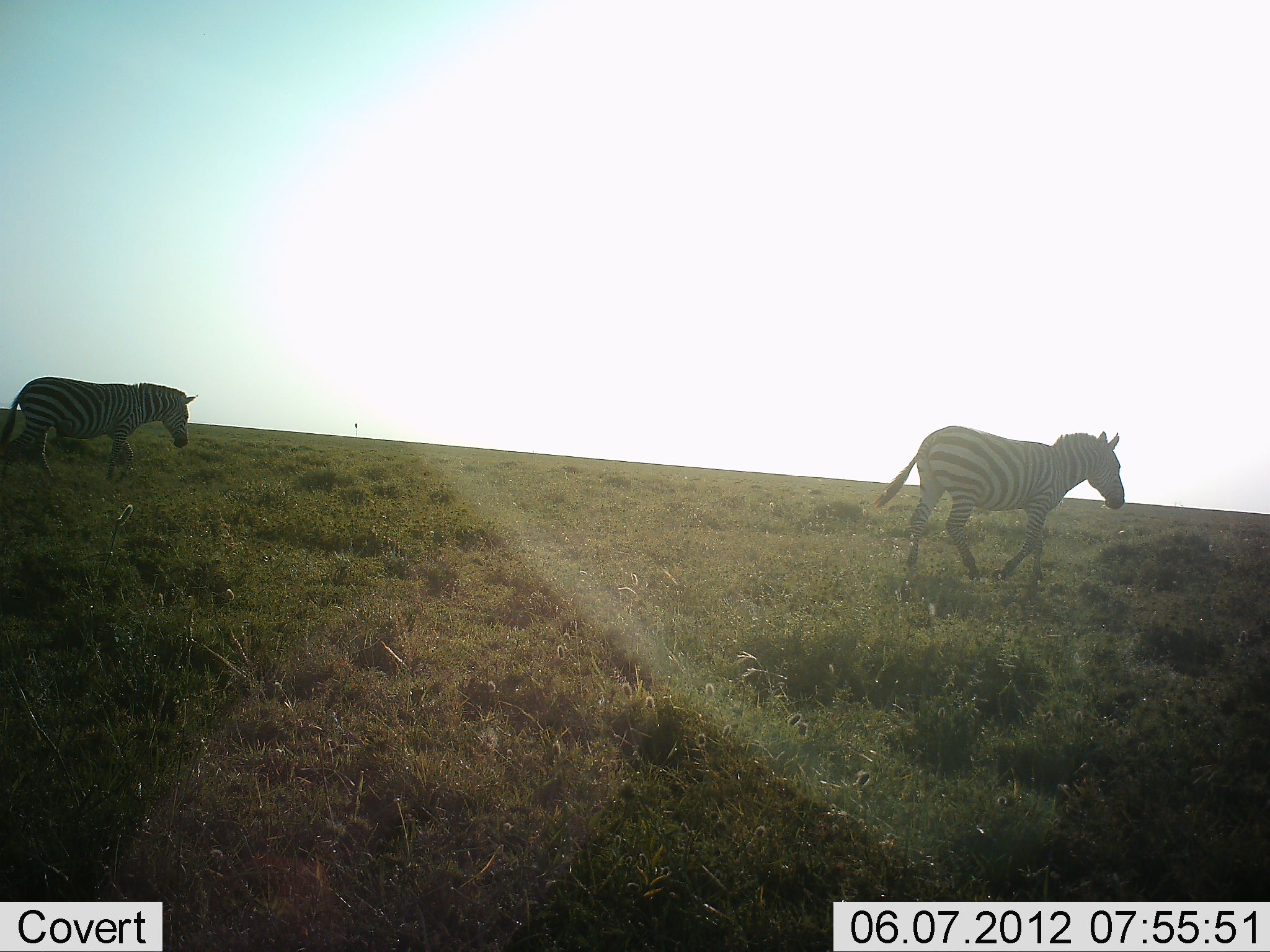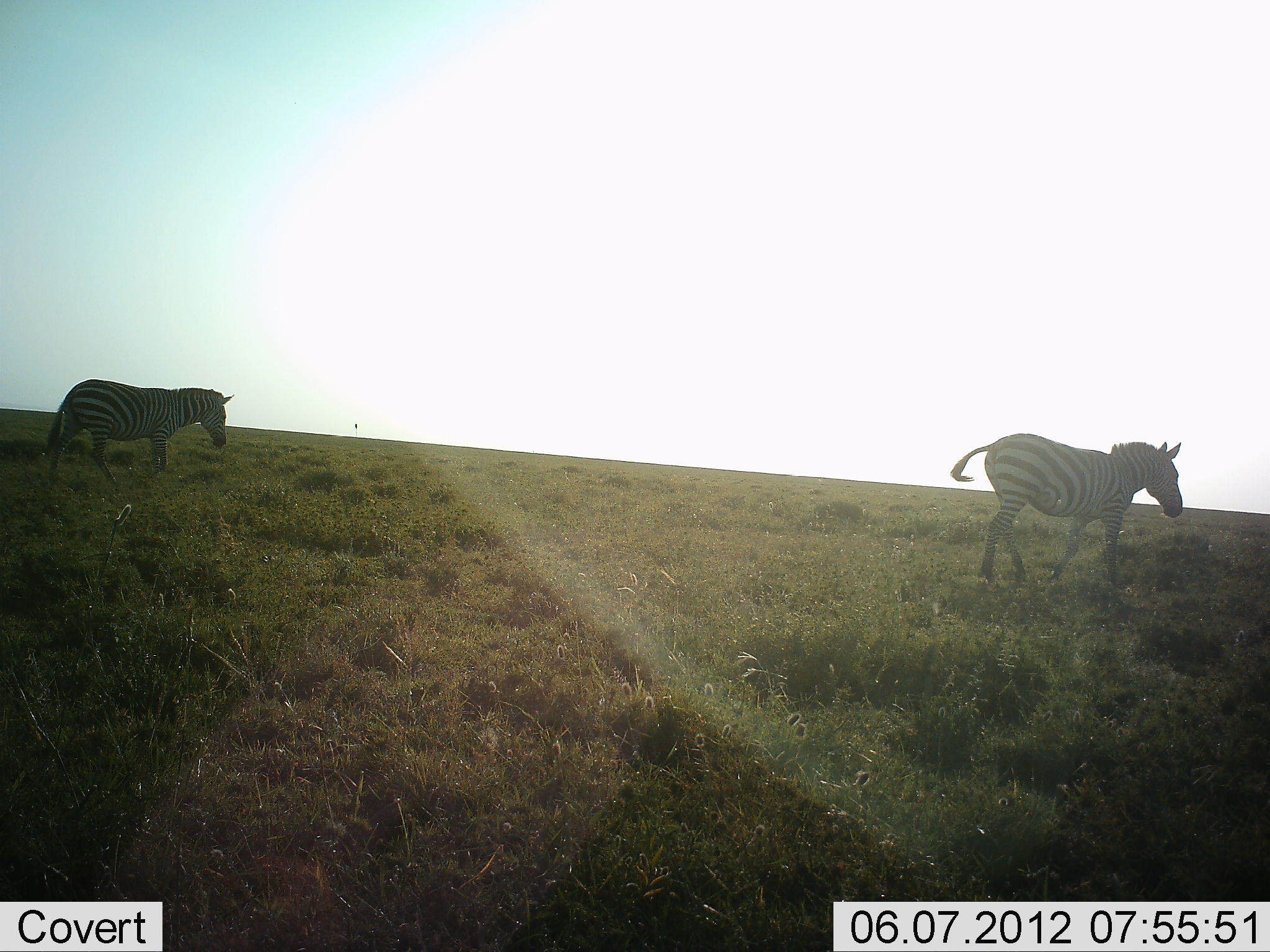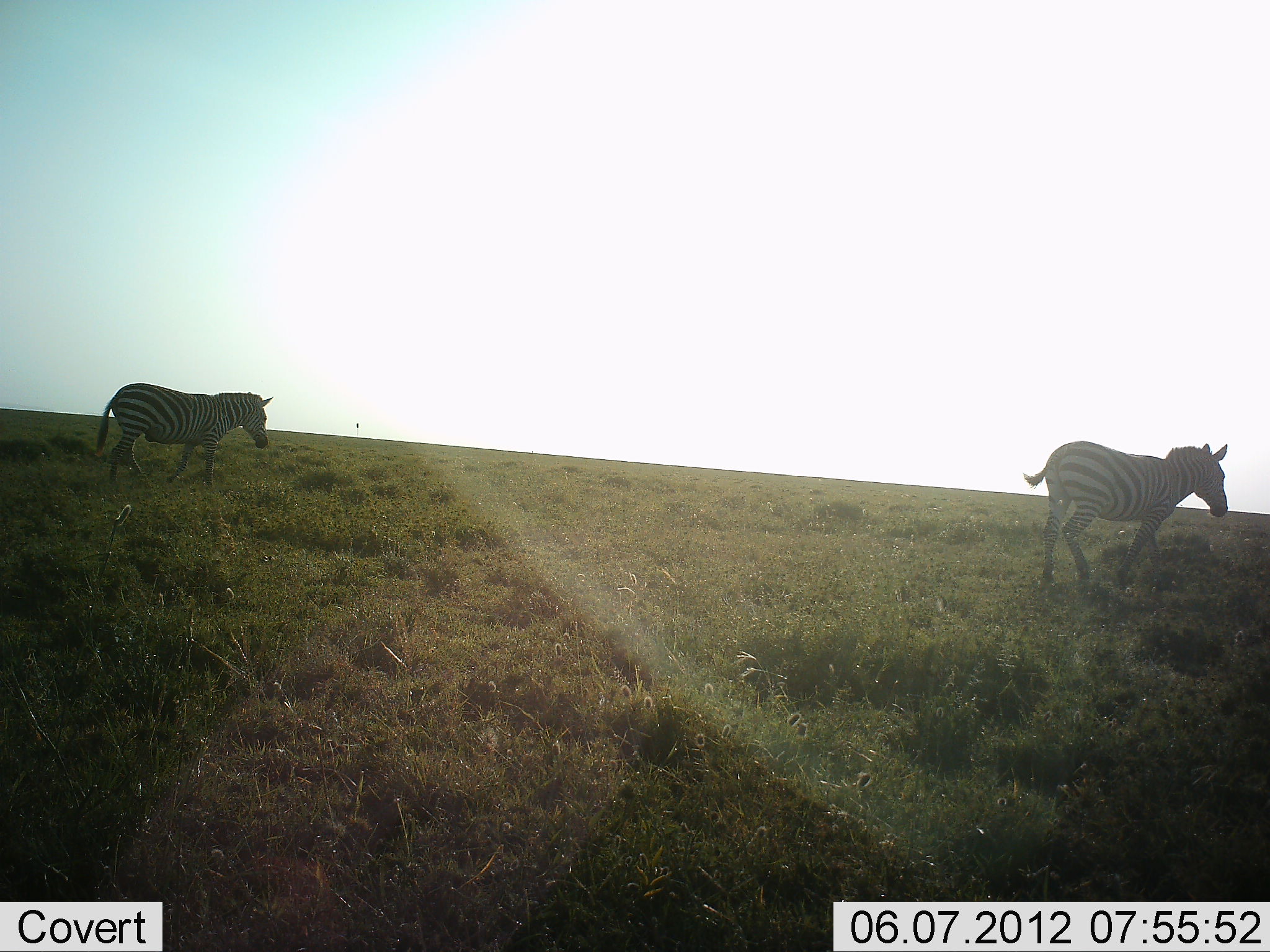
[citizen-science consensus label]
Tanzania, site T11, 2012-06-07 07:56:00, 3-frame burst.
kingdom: Animalia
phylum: Chordata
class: Mammalia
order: Perissodactyla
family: Equidae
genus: Equus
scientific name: Equus quagga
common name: plains zebra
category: zebra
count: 2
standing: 0%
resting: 0%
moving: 100%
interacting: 0%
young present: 0%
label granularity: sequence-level